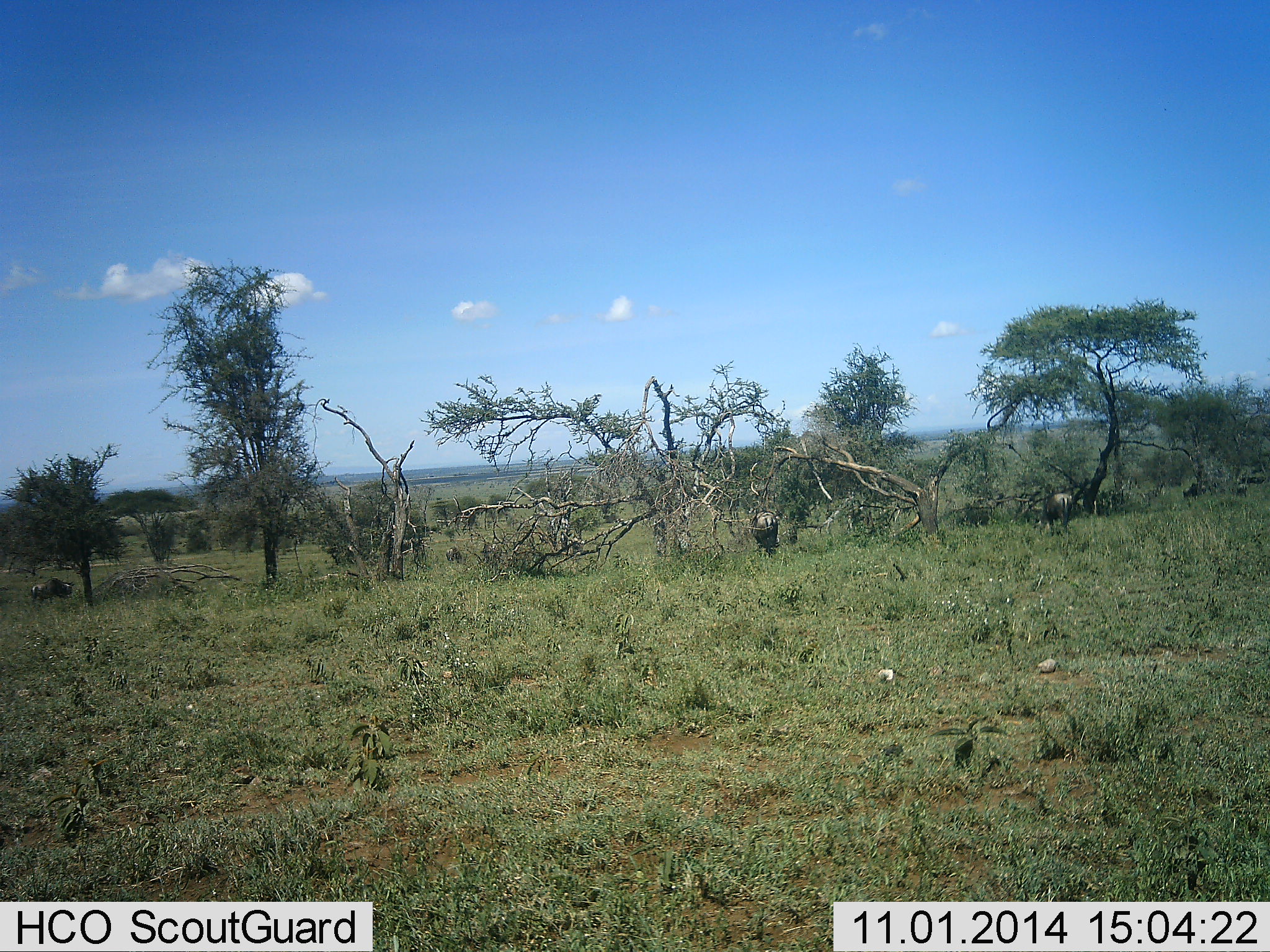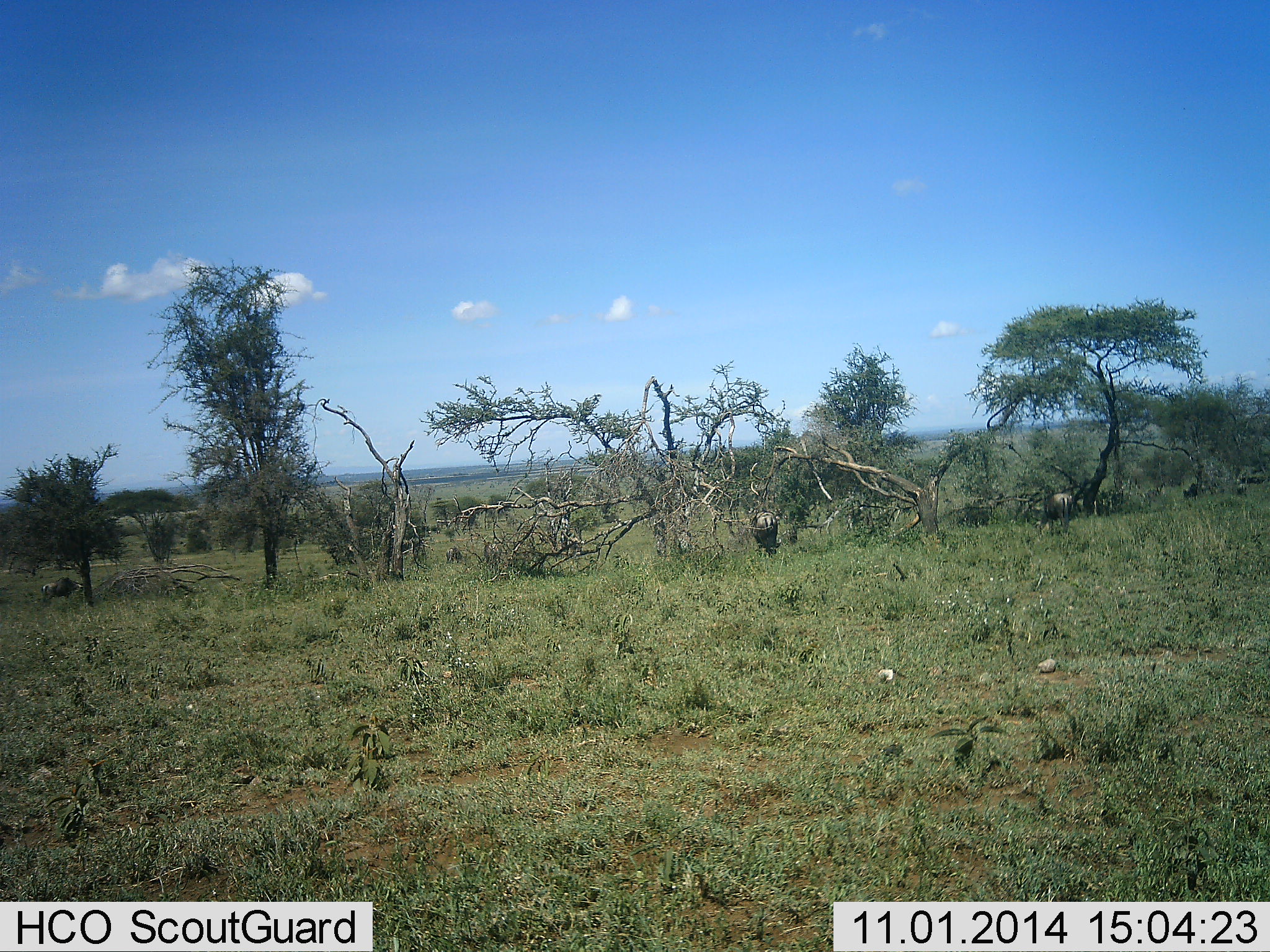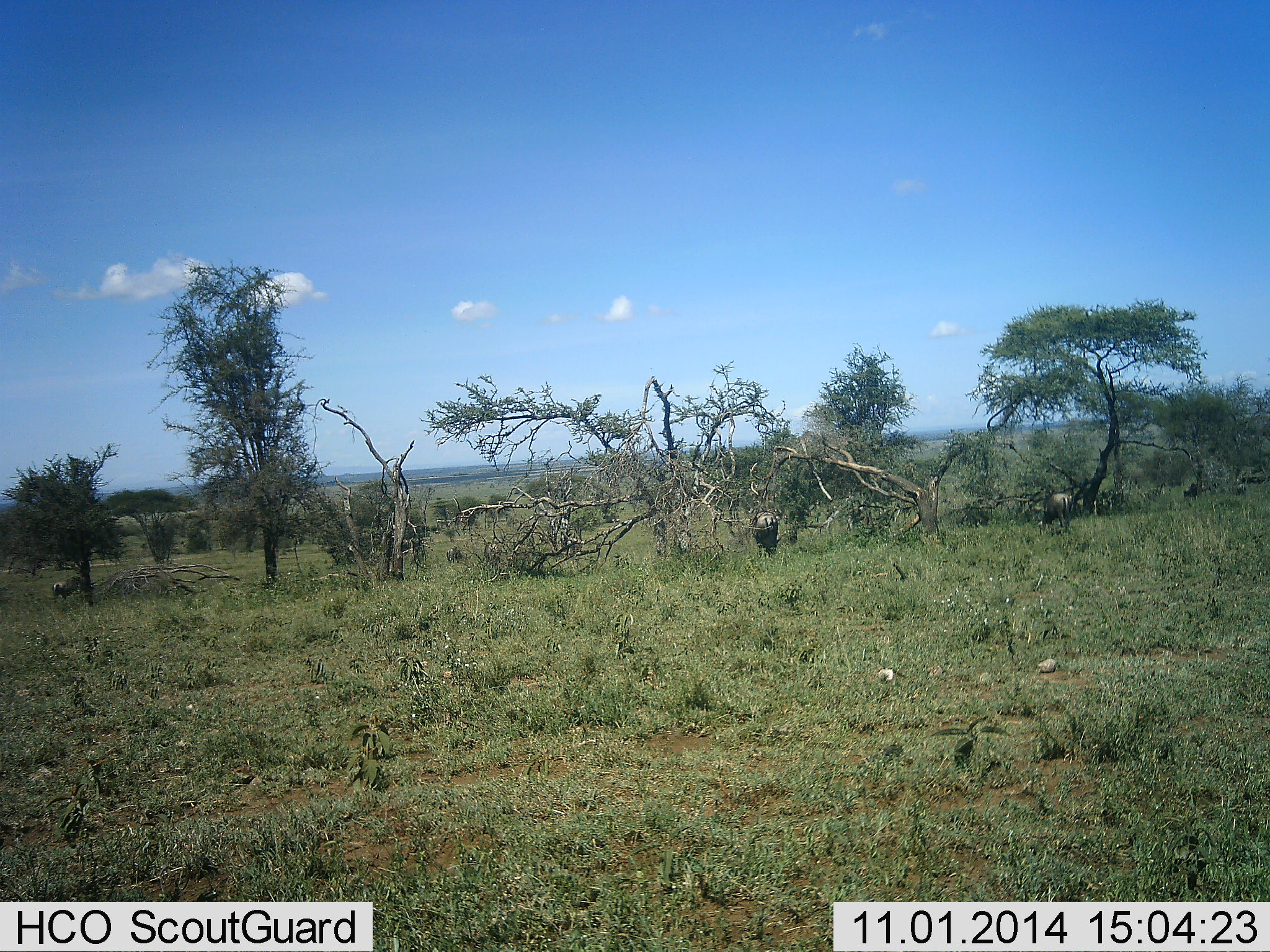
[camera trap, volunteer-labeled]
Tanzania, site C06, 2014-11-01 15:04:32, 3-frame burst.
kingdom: Animalia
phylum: Chordata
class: Mammalia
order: Artiodactyla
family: Bovidae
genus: Connochaetes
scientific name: Connochaetes taurinus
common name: blue wildebeest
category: wildebeest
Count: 3.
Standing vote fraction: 40%.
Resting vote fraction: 0%.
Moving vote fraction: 20%.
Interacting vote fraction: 0%.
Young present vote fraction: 0%.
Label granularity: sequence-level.